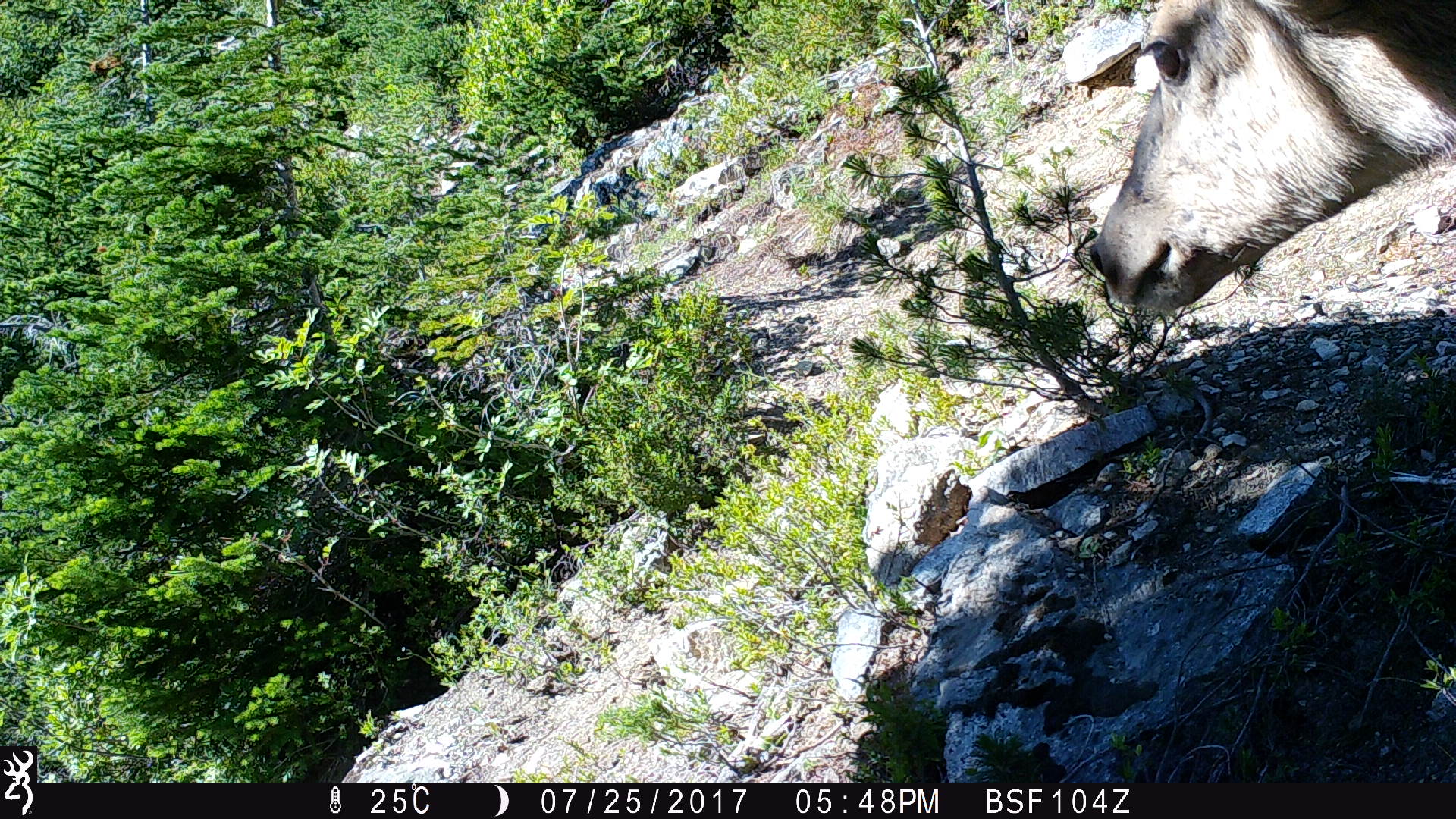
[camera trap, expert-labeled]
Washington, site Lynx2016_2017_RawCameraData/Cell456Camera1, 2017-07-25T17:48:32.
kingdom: Animalia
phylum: Chordata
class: Mammalia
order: Artiodactyla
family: Cervidae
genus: Odocoileus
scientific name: Odocoileus hemionus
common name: mule deer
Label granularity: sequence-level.